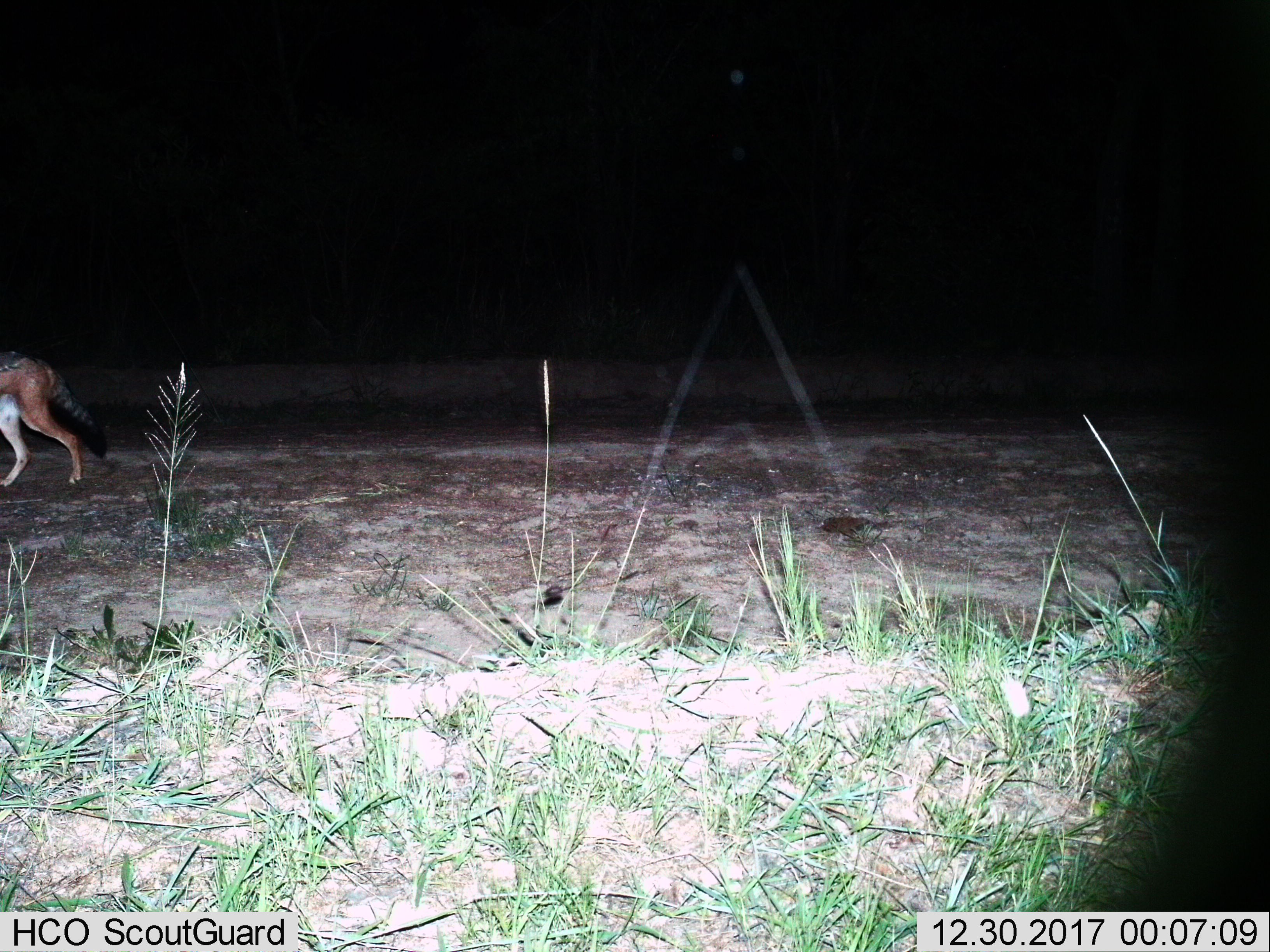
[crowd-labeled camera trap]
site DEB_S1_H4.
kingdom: Animalia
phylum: Chordata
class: Mammalia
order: Carnivora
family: Canidae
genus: Lupulella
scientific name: Lupulella mesomelas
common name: black-backed jackal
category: jackalblackbacked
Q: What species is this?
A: Jackalblackbacked (black-backed jackal) (Lupulella mesomelas).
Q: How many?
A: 1.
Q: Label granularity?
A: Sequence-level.